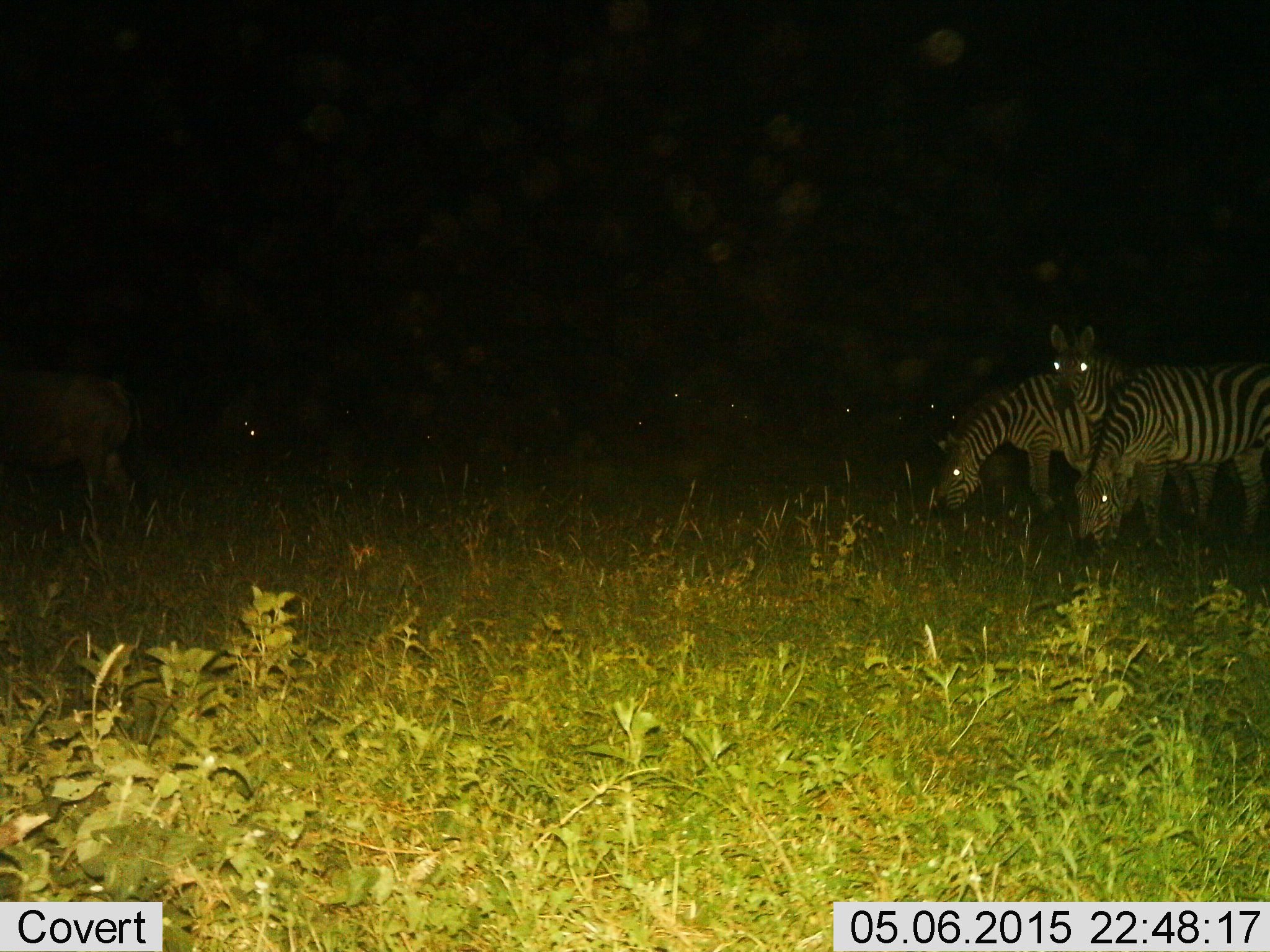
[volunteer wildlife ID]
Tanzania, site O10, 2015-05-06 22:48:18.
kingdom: Animalia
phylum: Chordata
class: Mammalia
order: Perissodactyla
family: Equidae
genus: Equus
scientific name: Equus quagga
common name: plains zebra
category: zebra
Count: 3.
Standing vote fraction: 88%.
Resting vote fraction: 0%.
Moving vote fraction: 6%.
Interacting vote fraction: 0%.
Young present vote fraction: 0%.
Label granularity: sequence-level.